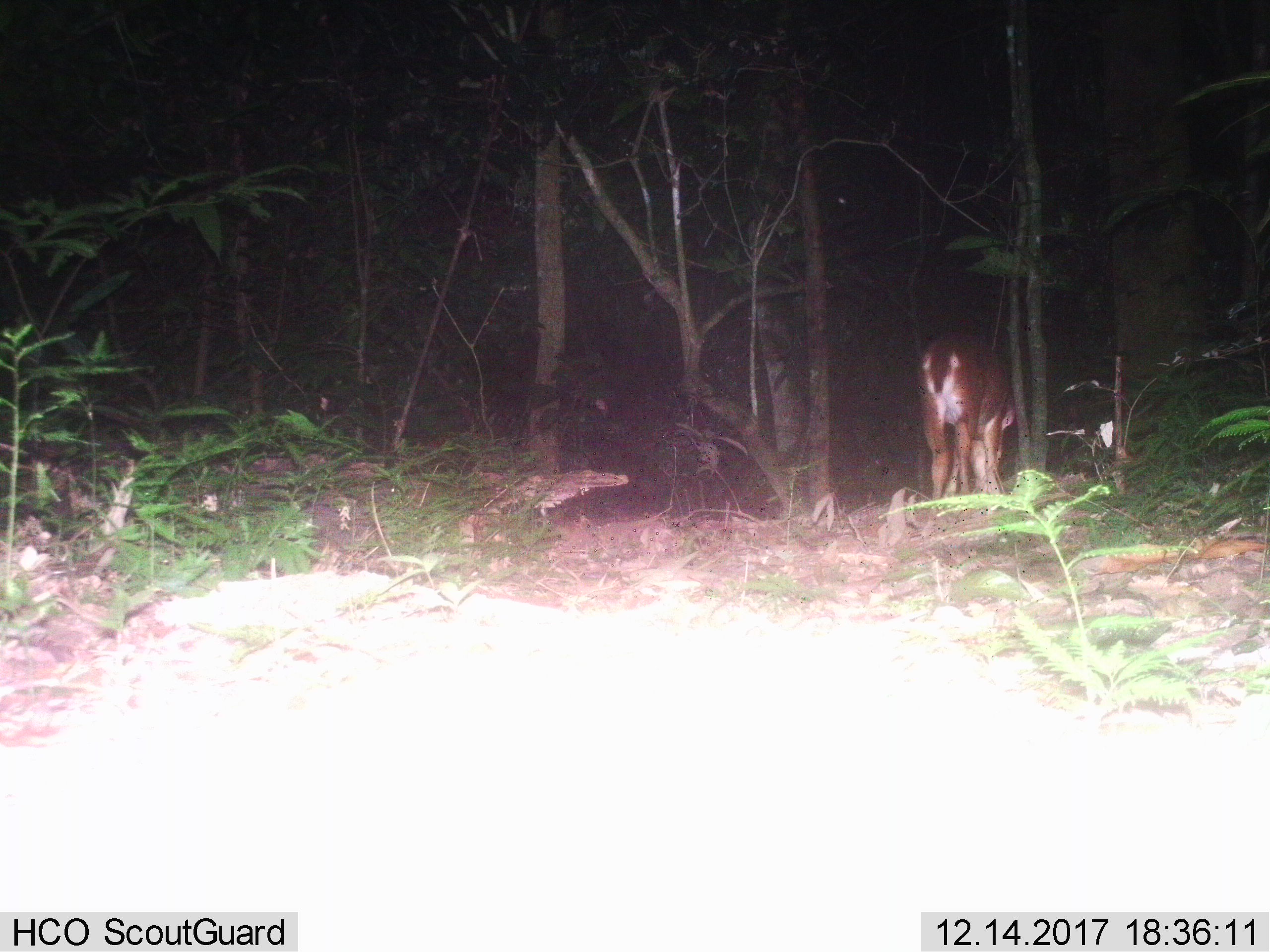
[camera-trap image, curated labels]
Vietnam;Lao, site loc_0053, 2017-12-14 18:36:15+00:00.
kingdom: Animalia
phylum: Chordata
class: Mammalia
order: Artiodactyla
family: Cervidae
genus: Muntiacus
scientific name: Muntiacus vuquangensis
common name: large-antlered muntjac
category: large antlered muntjac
Large antlered muntjac (large-antlered muntjac) (Muntiacus vuquangensis). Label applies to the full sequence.